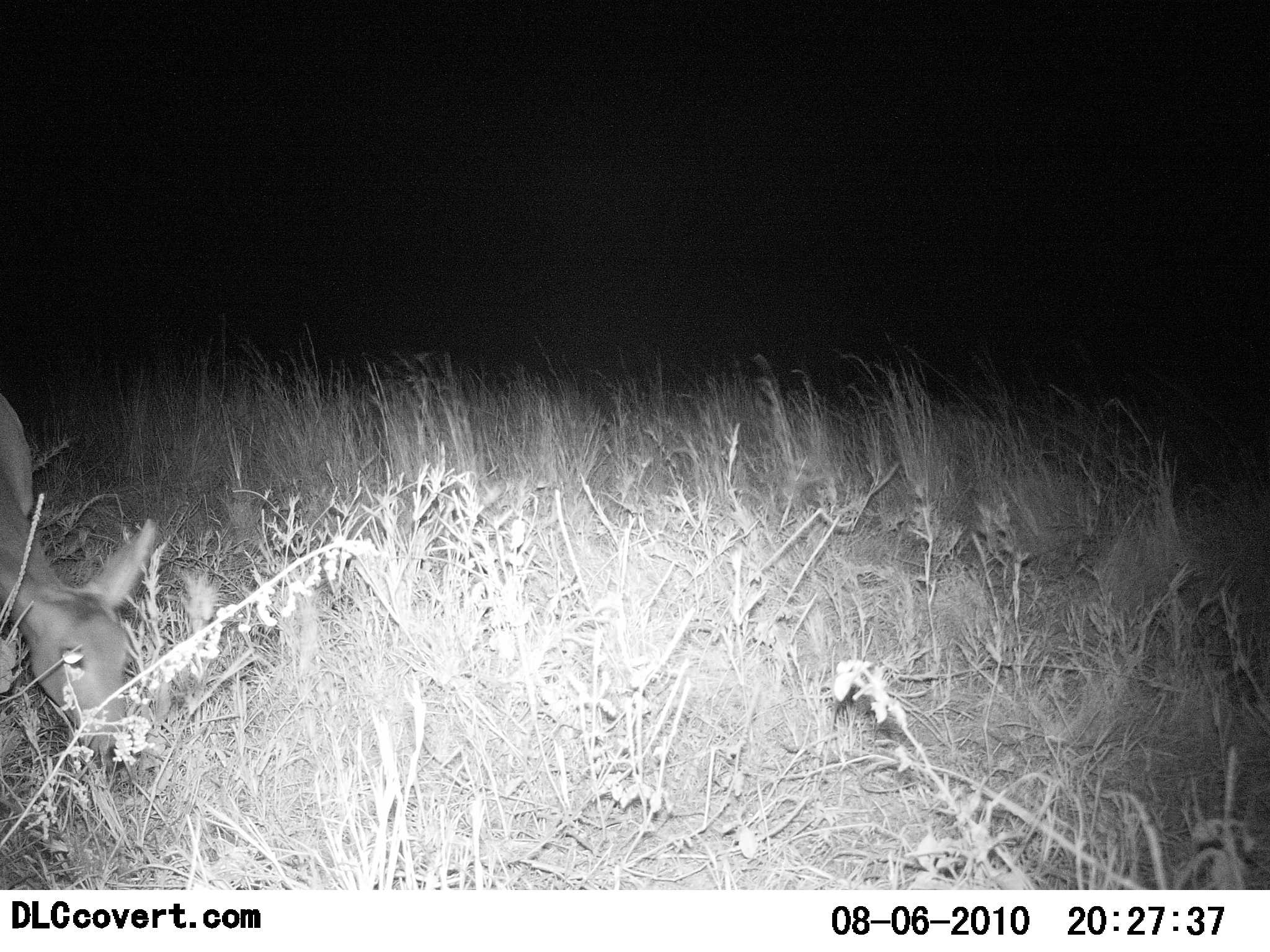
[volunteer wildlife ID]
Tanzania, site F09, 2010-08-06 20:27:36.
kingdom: Animalia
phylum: Chordata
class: Mammalia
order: Artiodactyla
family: Bovidae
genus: Redunca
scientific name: Redunca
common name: reedbuck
Reedbuck (Redunca), count 1. Behavior (volunteer vote fractions): standing 36%, resting 0%, moving 9%, interacting 0%. Young present (vote fraction): 0%. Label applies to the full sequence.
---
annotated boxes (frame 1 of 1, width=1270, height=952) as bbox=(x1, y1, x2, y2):
animal: bbox=(0, 375, 157, 772)